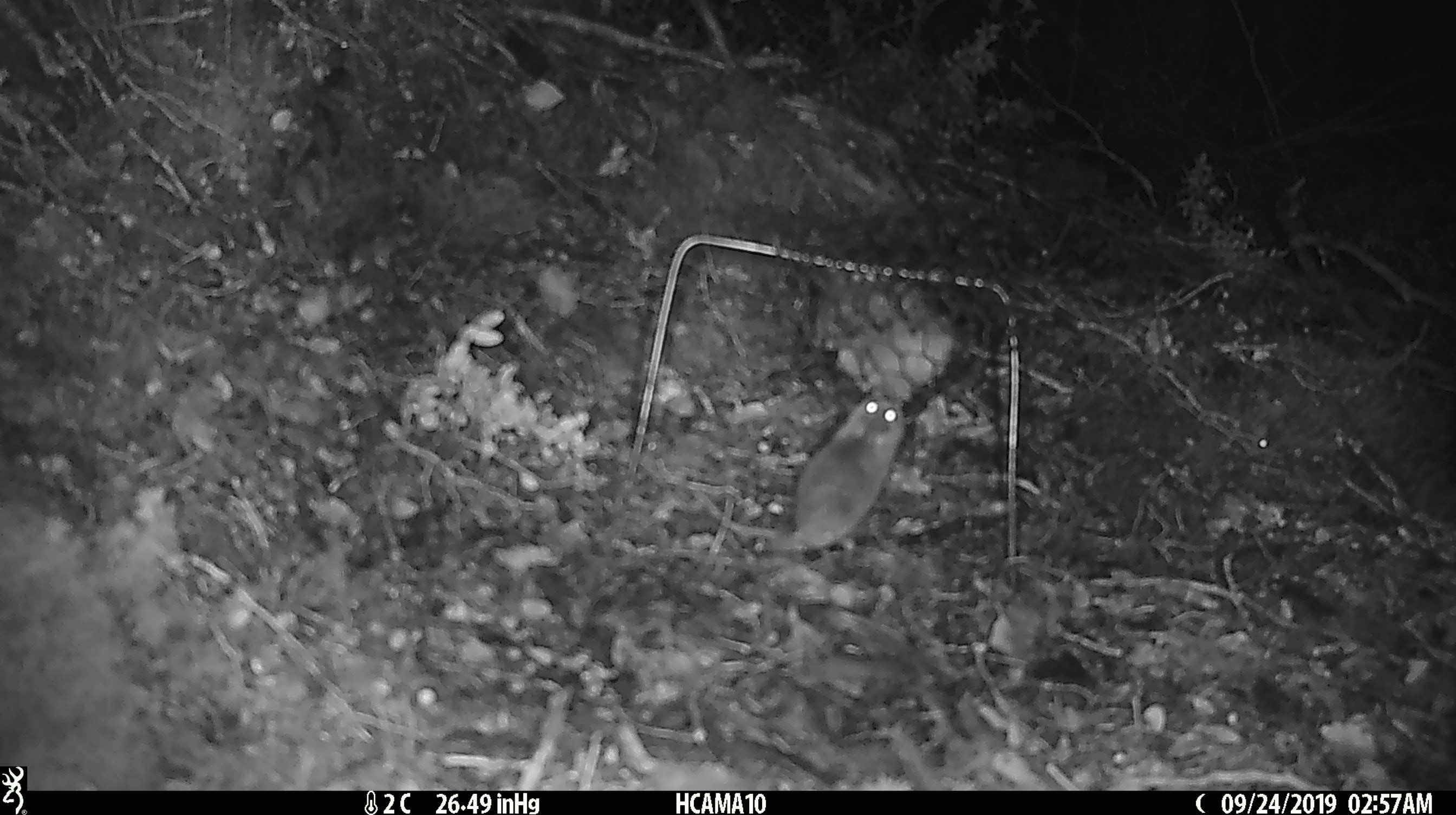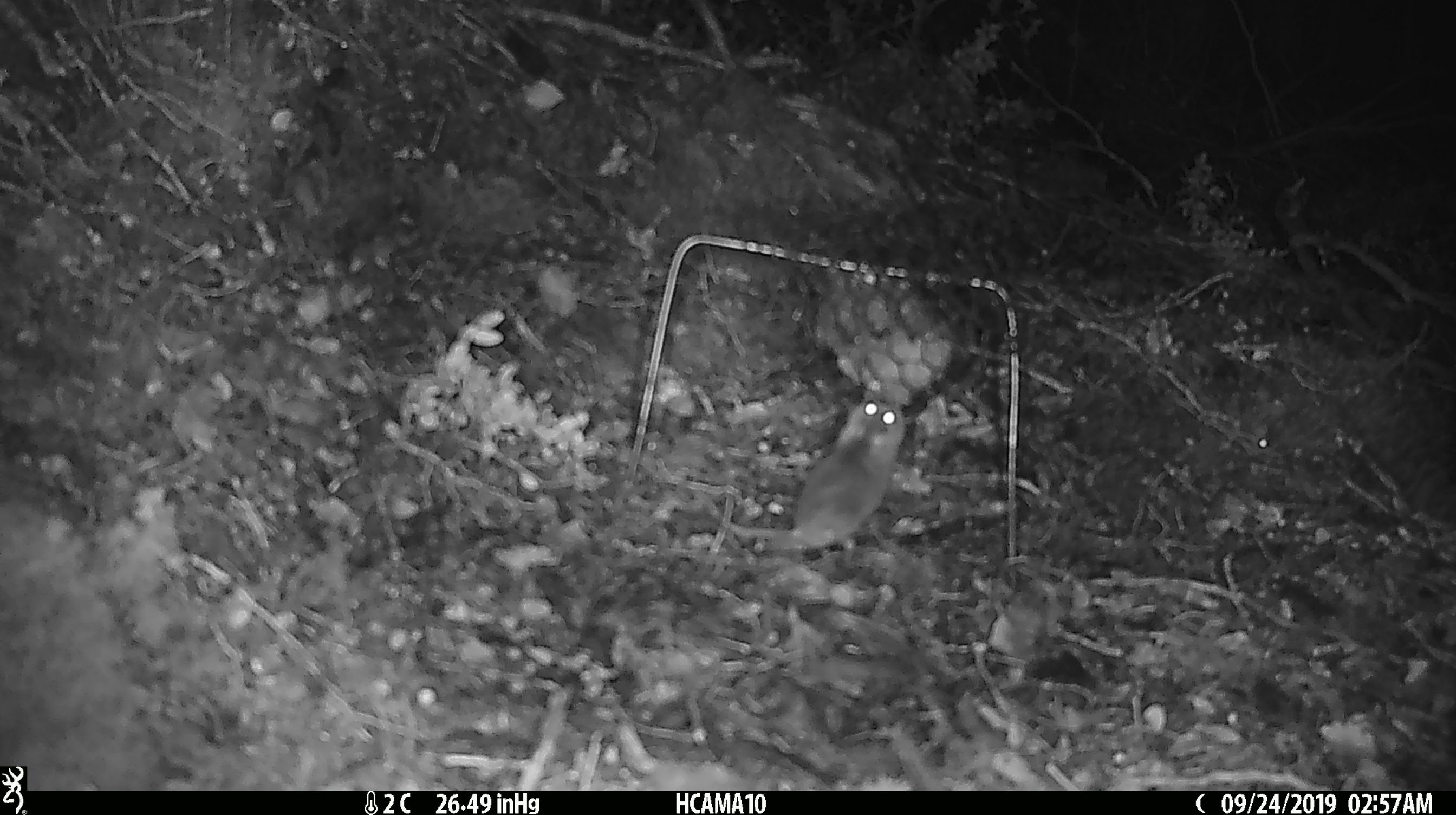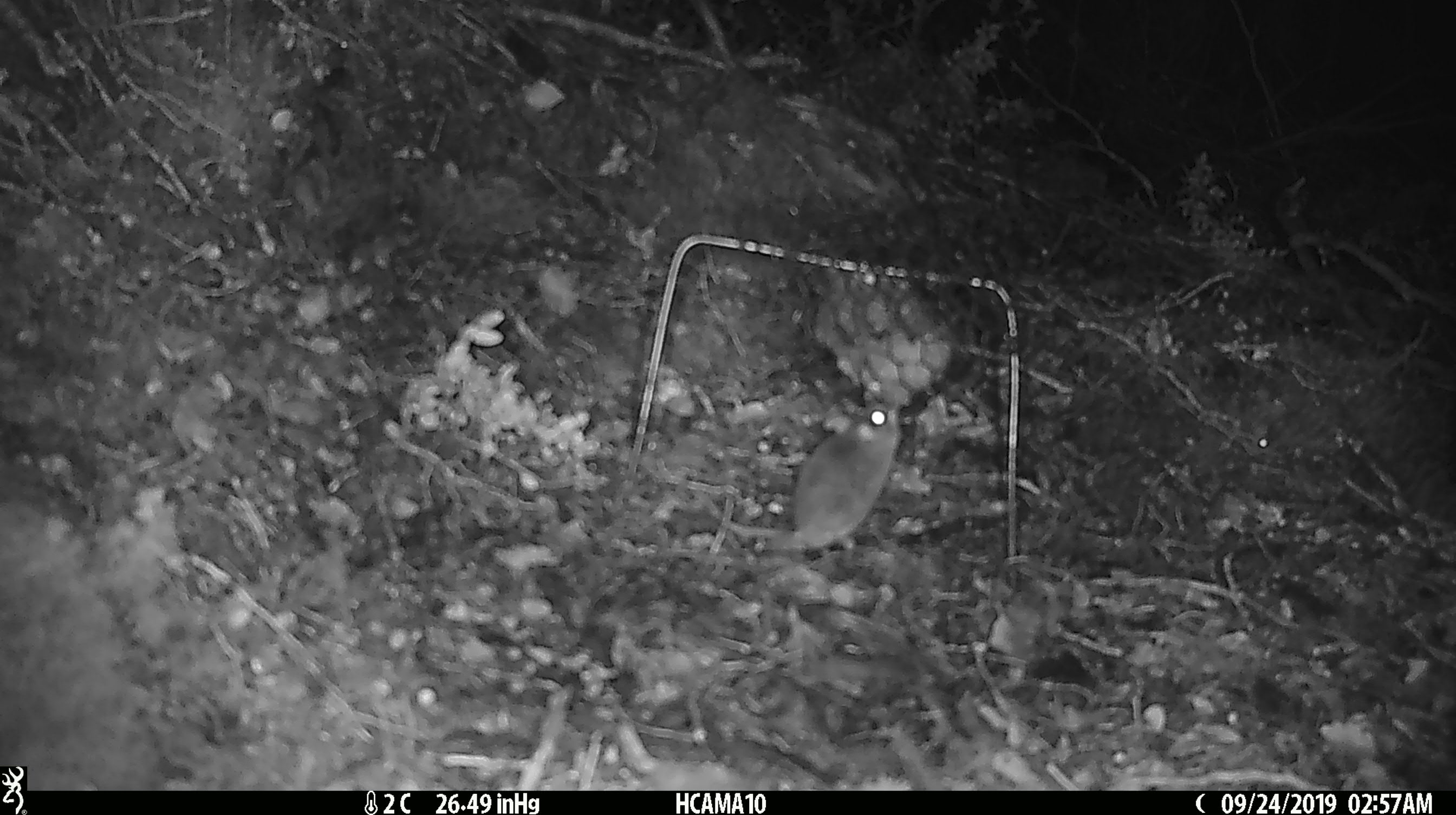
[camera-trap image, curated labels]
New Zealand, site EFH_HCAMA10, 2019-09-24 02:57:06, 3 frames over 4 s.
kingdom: Animalia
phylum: Chordata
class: Mammalia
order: Rodentia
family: Muridae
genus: Mus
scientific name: Mus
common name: mouse